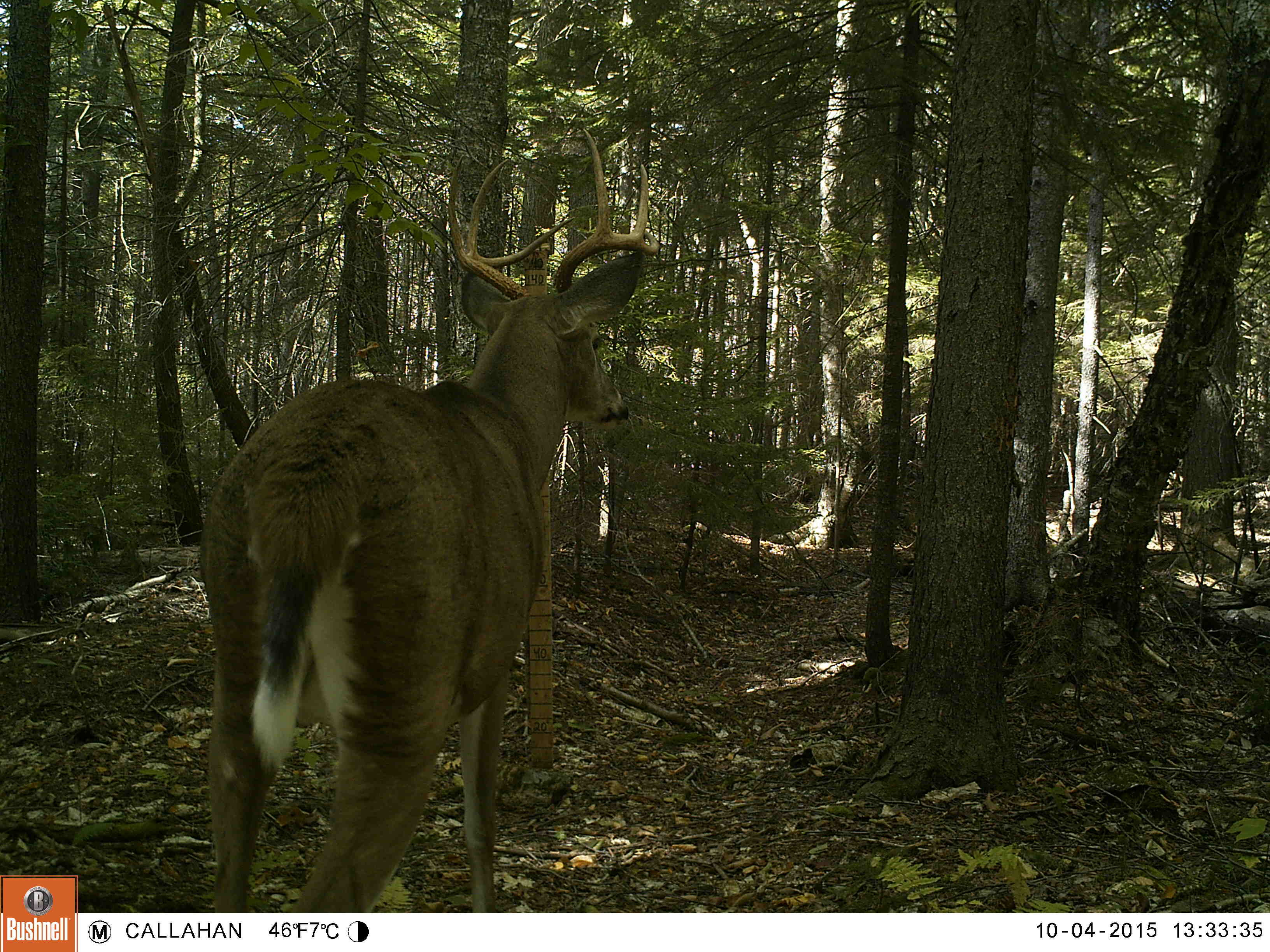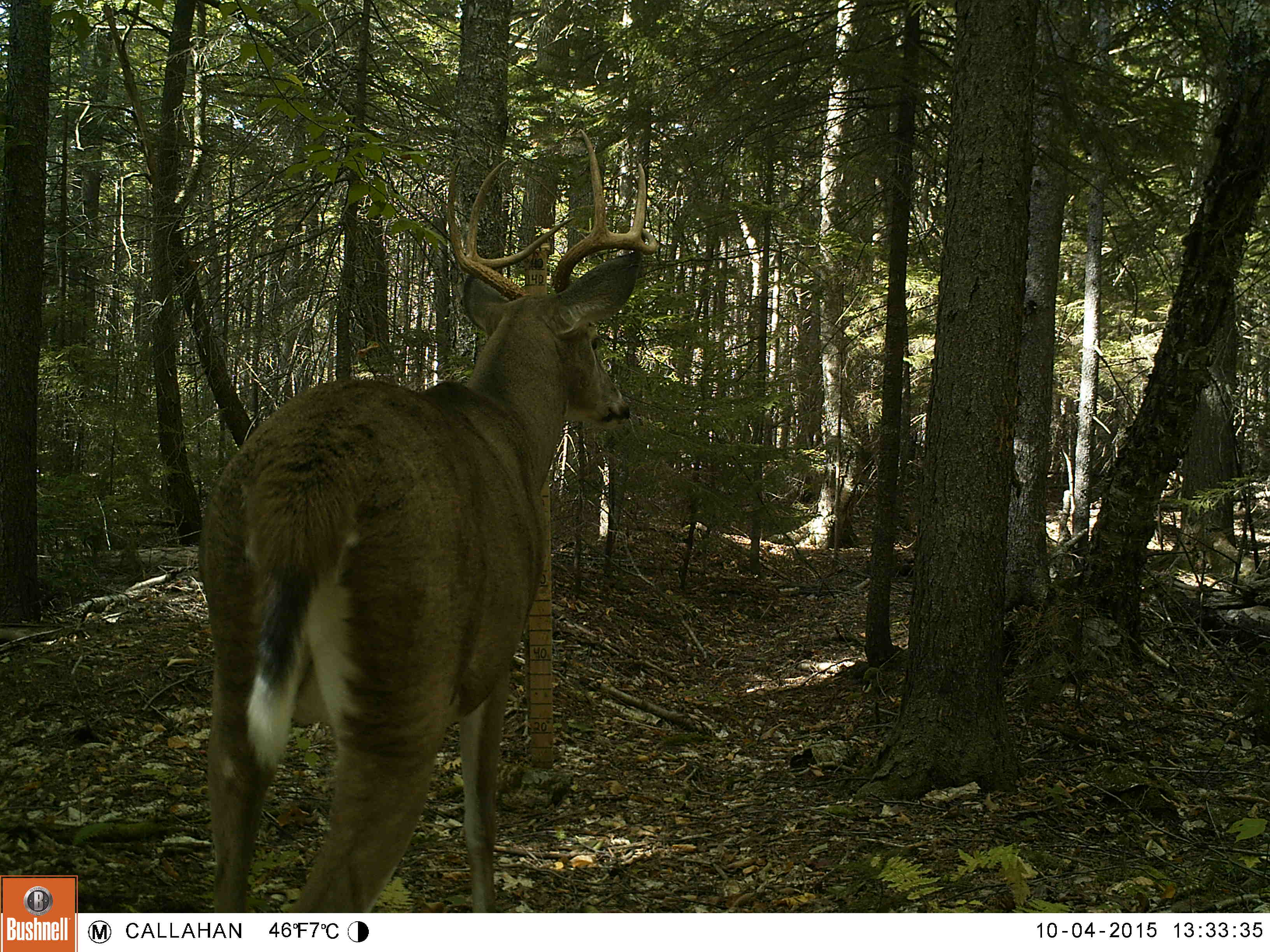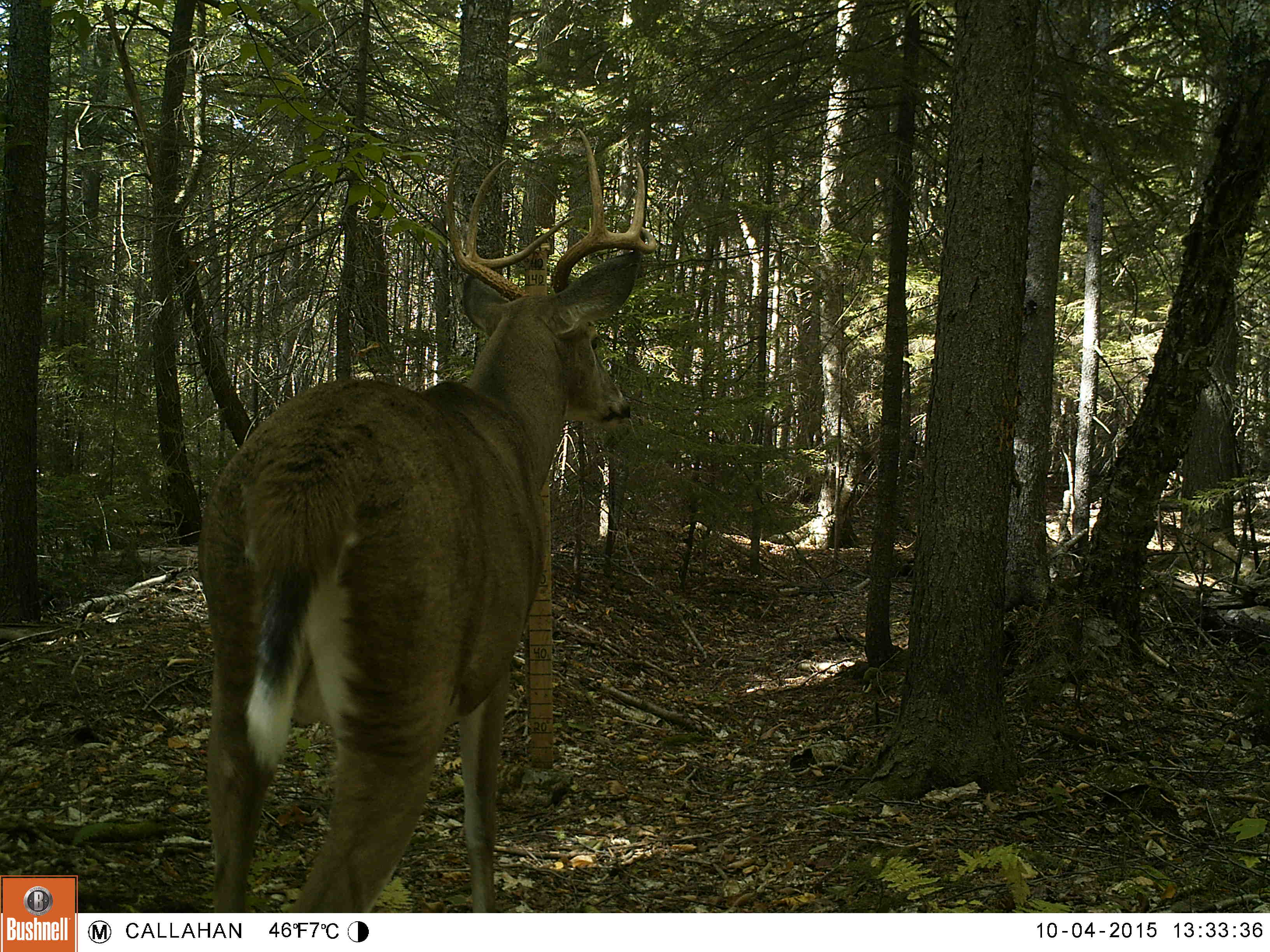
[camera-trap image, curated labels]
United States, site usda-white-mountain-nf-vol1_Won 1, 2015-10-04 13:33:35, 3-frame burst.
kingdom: Animalia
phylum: Chordata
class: Mammalia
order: Artiodactyla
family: Cervidae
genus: Odocoileus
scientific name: Odocoileus virginianus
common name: white-tailed deer